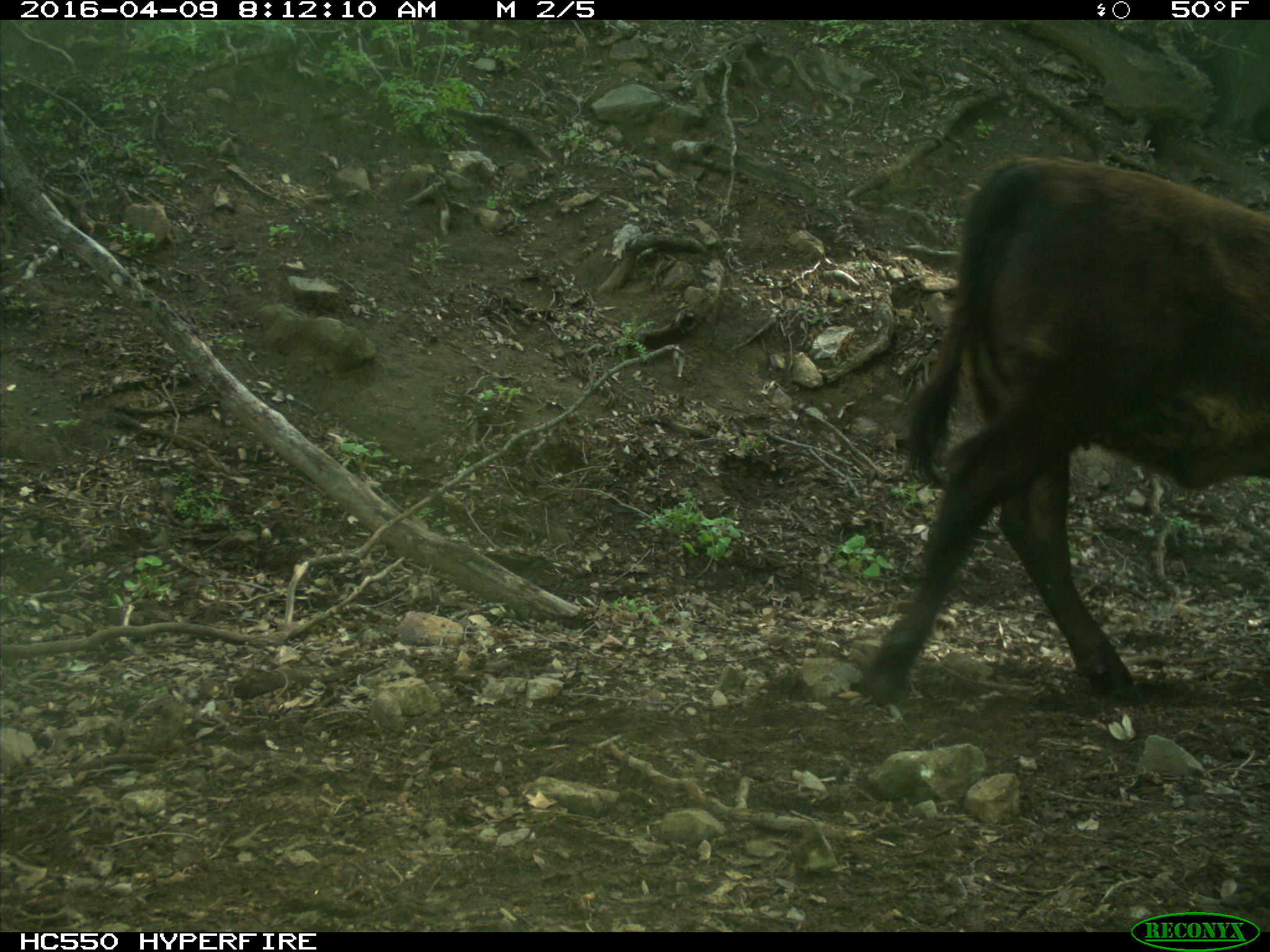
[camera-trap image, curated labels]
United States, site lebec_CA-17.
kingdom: Animalia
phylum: Chordata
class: Mammalia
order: Artiodactyla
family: Bovidae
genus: Bos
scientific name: Bos taurus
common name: domestic cow